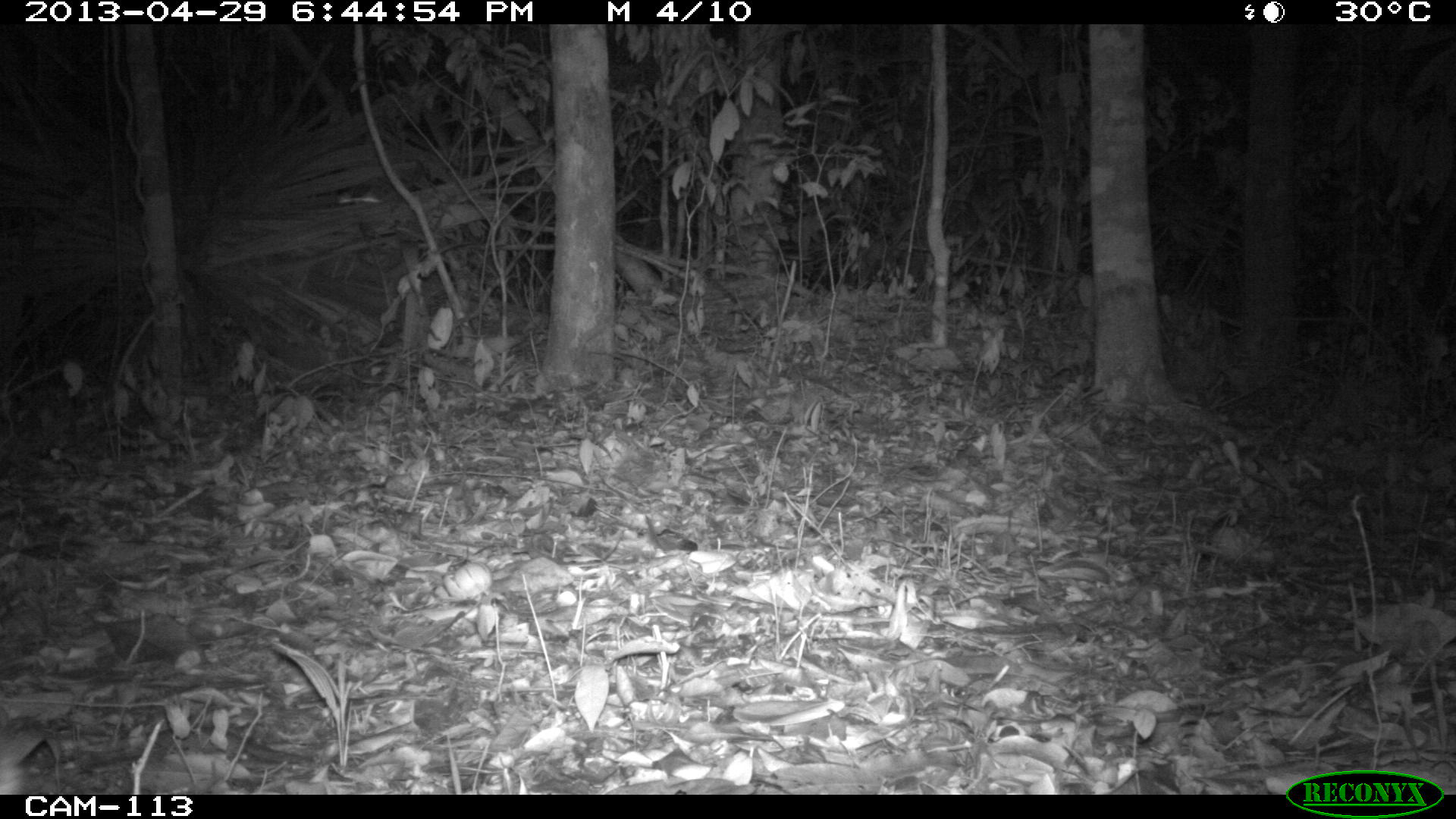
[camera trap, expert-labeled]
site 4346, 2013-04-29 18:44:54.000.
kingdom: Animalia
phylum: Chordata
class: Mammalia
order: Carnivora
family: Felidae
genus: Leopardus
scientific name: Leopardus wiedii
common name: margay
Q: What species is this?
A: Leopardus wiedii (margay).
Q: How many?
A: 1.